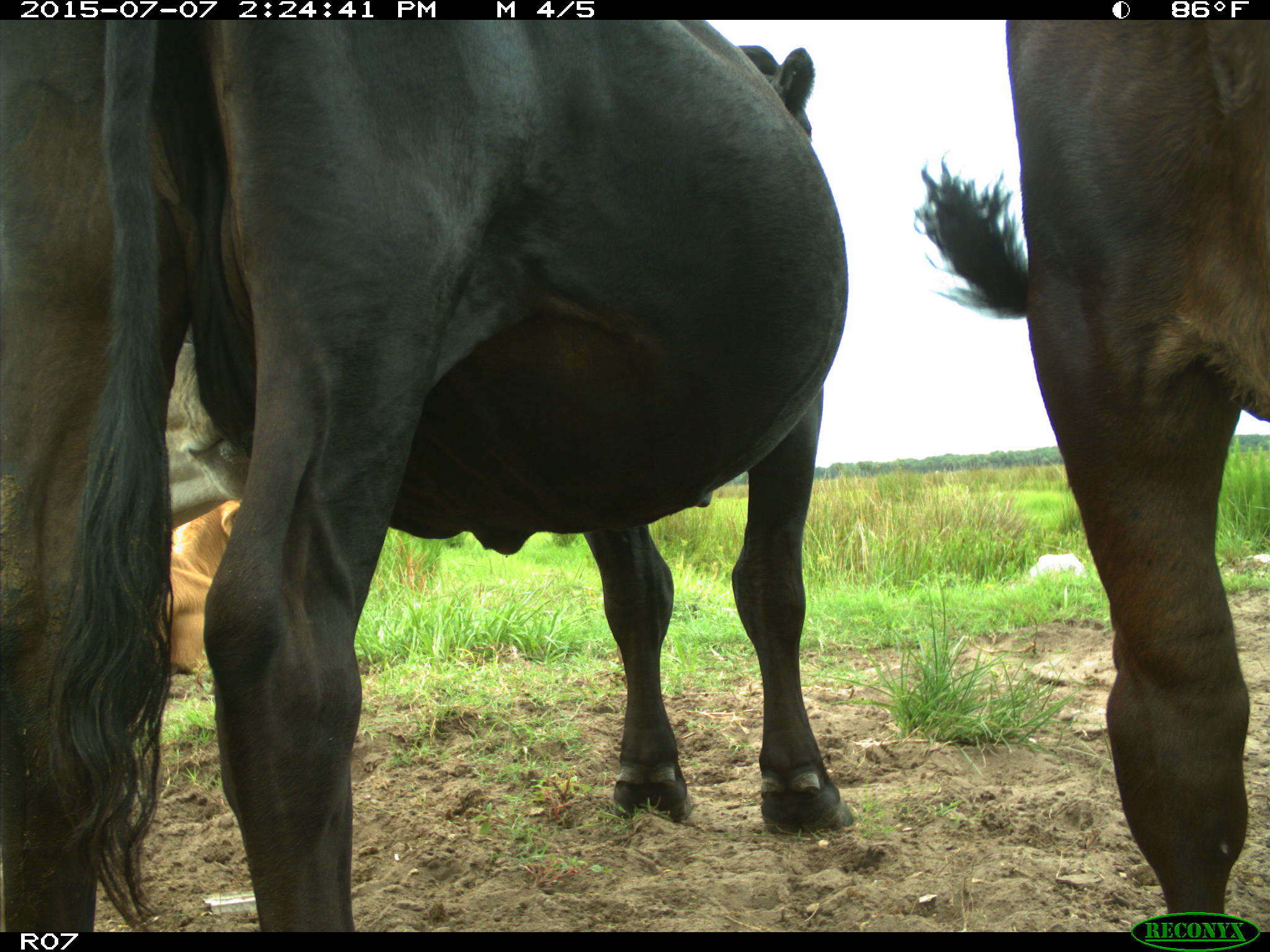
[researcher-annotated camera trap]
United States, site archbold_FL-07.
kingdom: Animalia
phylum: Chordata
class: Mammalia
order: Artiodactyla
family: Bovidae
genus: Bos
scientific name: Bos taurus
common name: domestic cow